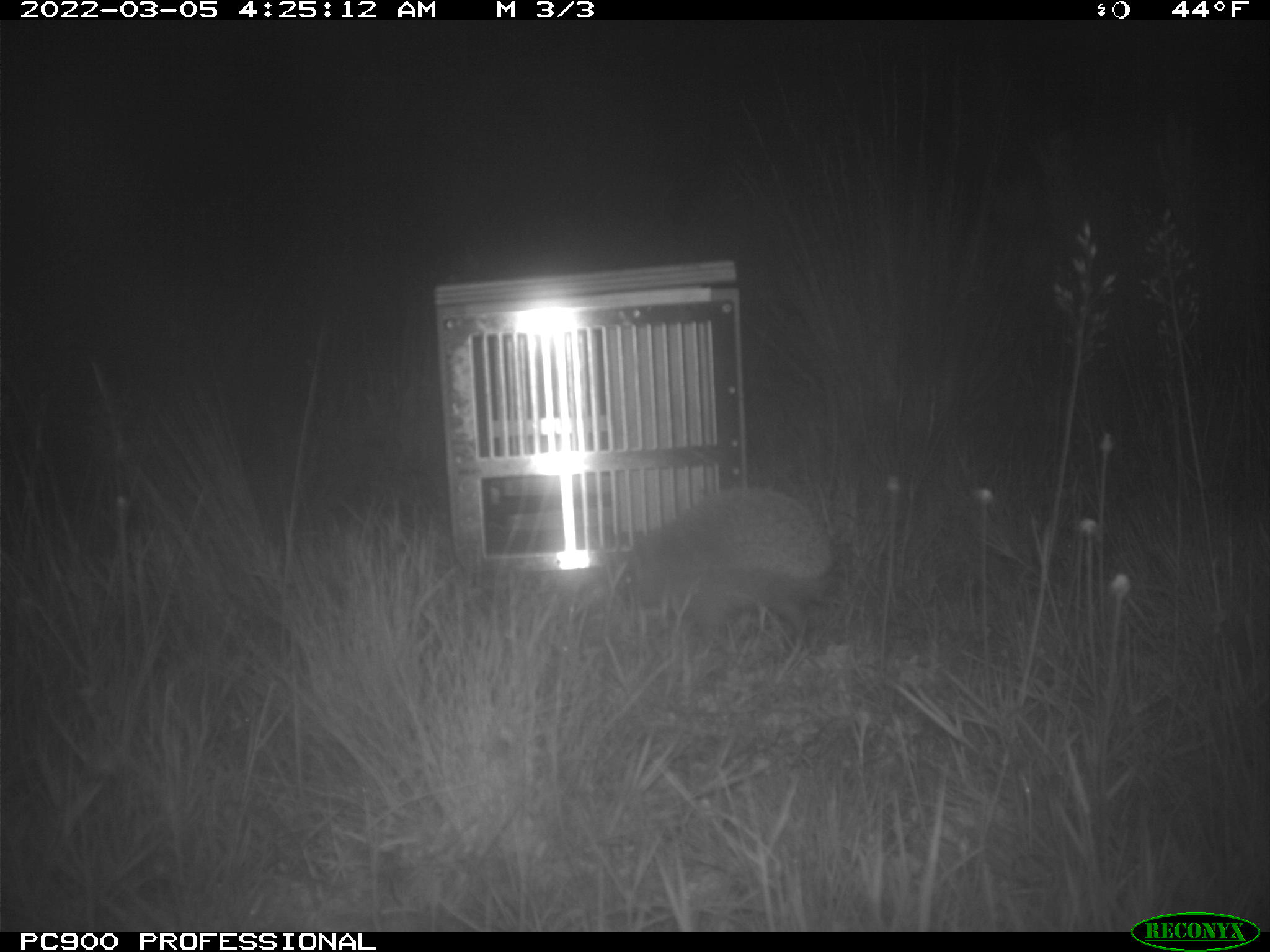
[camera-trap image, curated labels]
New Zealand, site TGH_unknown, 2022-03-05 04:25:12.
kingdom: Animalia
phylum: Chordata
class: Mammalia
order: Eulipotyphla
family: Erinaceidae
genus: Erinaceus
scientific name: Erinaceus europaeus europaeus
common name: european hedgehog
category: hedgehog